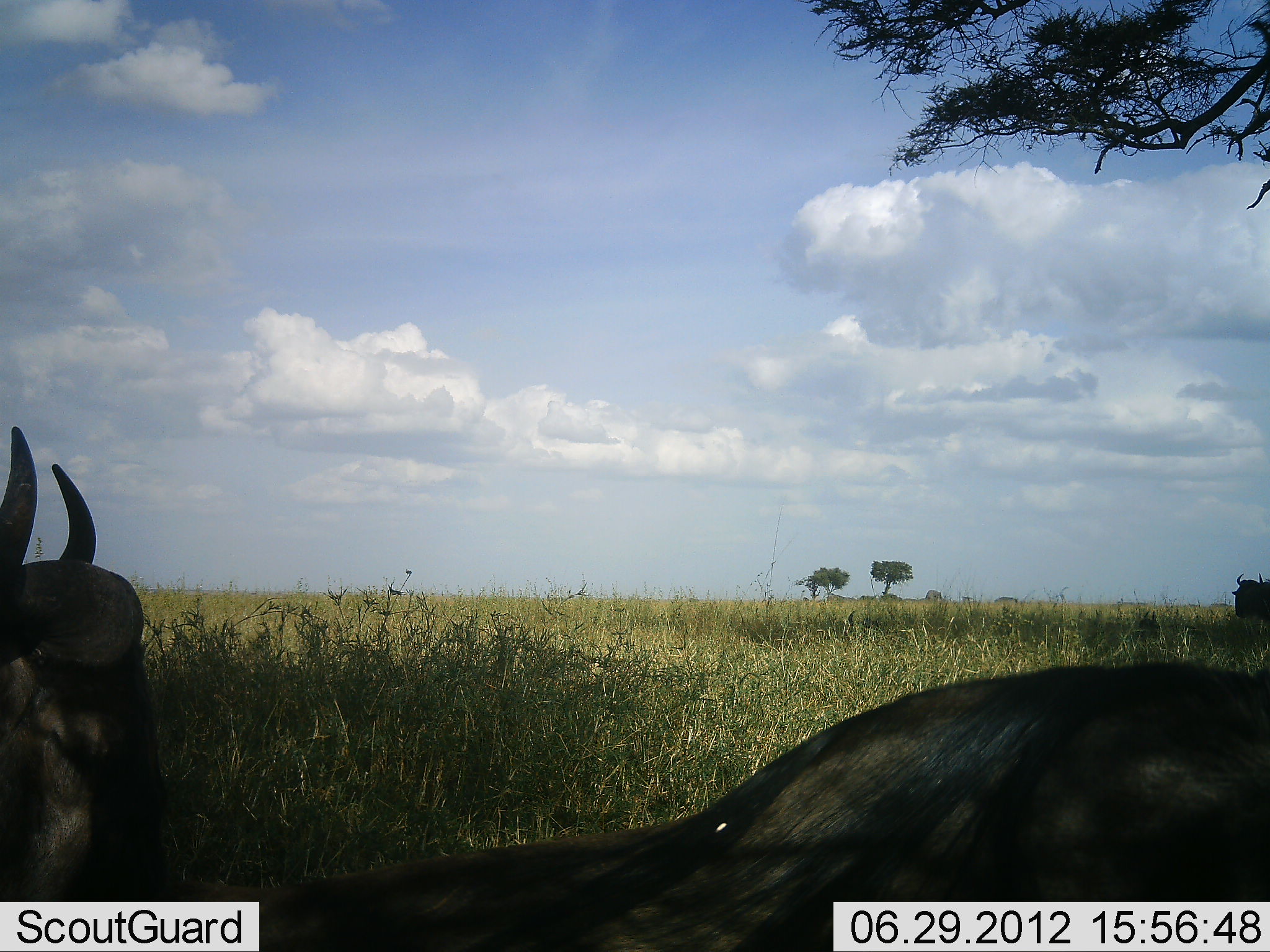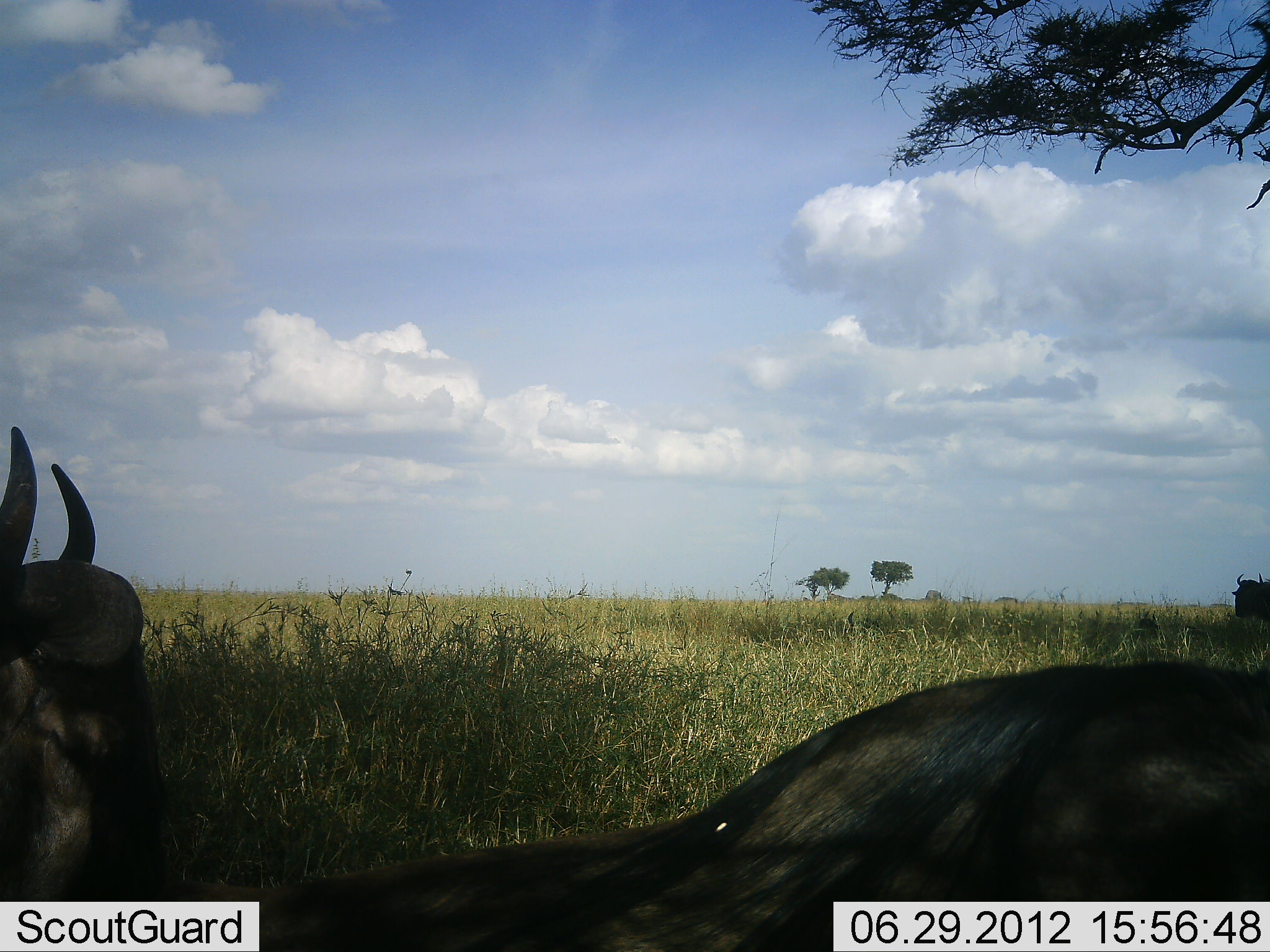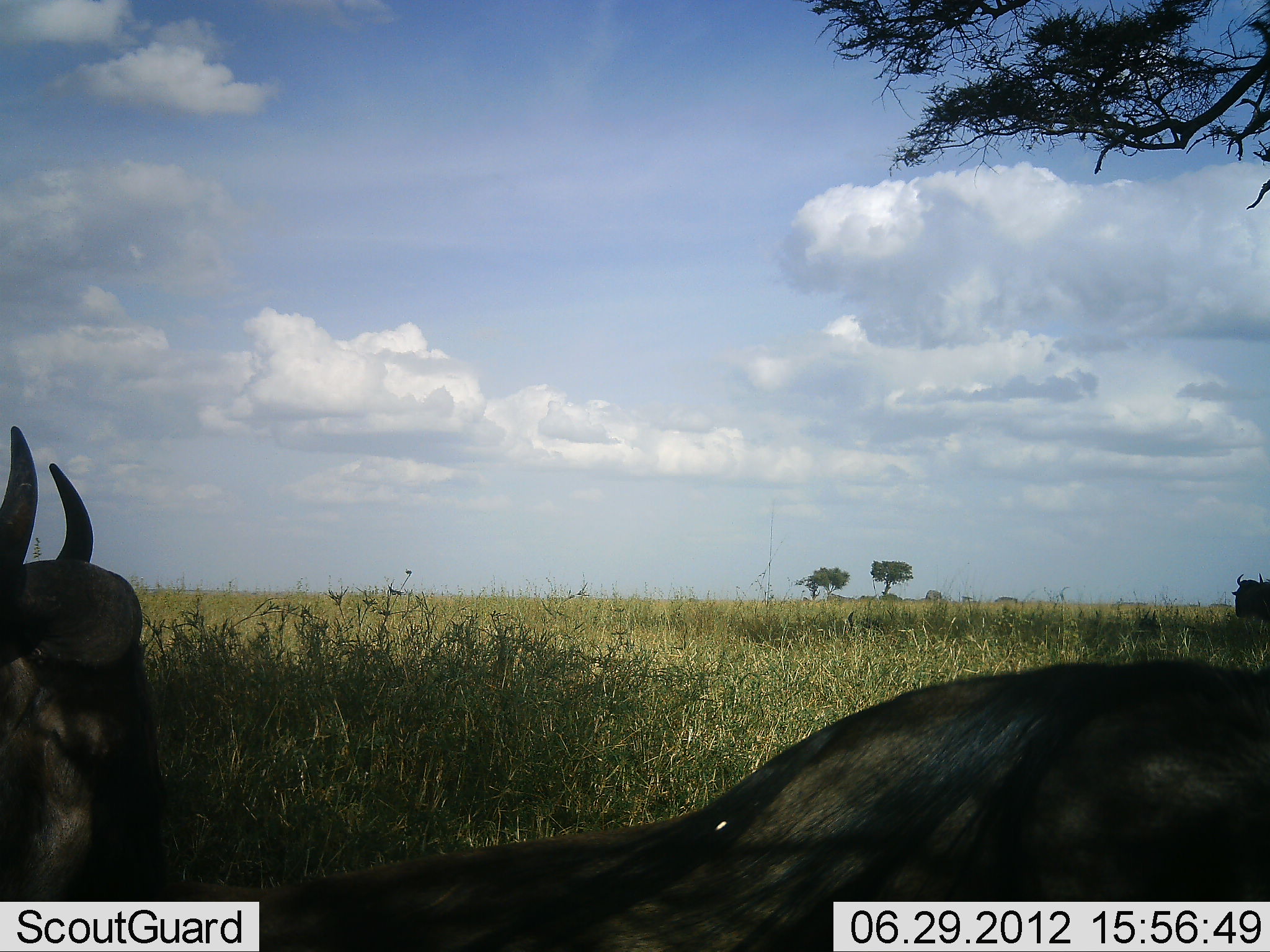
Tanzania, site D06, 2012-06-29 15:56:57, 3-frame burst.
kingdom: Animalia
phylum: Chordata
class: Mammalia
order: Artiodactyla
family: Bovidae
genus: Connochaetes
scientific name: Connochaetes taurinus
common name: blue wildebeest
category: wildebeest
Wildebeest (blue wildebeest) (Connochaetes taurinus), count 2. Behavior (volunteer vote fractions): standing 30%, resting 90%, moving 0%, interacting 0%. Young present (vote fraction): 0%. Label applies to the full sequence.